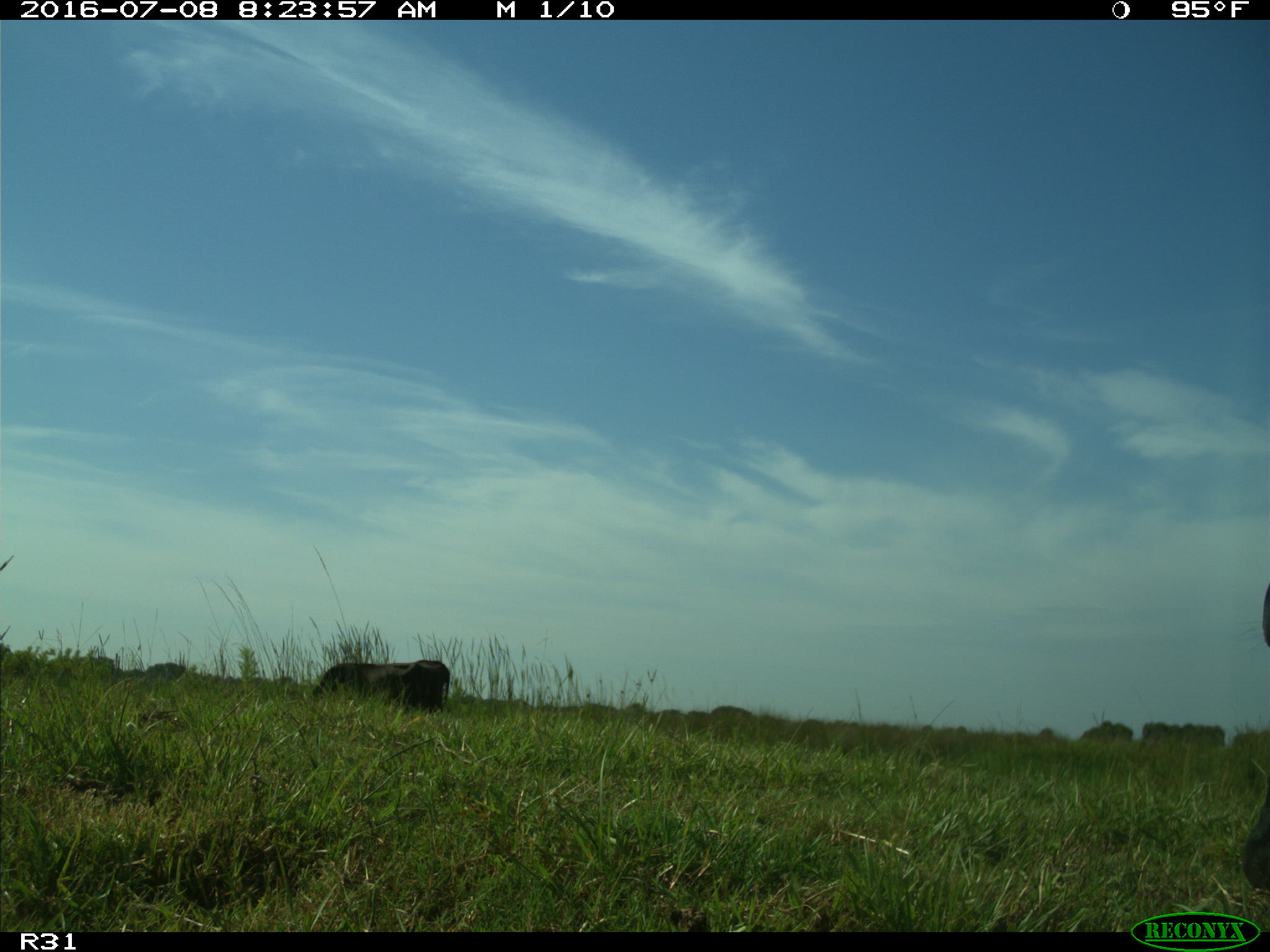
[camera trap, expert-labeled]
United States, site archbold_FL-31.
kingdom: Animalia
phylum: Chordata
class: Mammalia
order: Artiodactyla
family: Bovidae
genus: Bos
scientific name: Bos taurus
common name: domestic cow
Bos taurus (domestic cow).